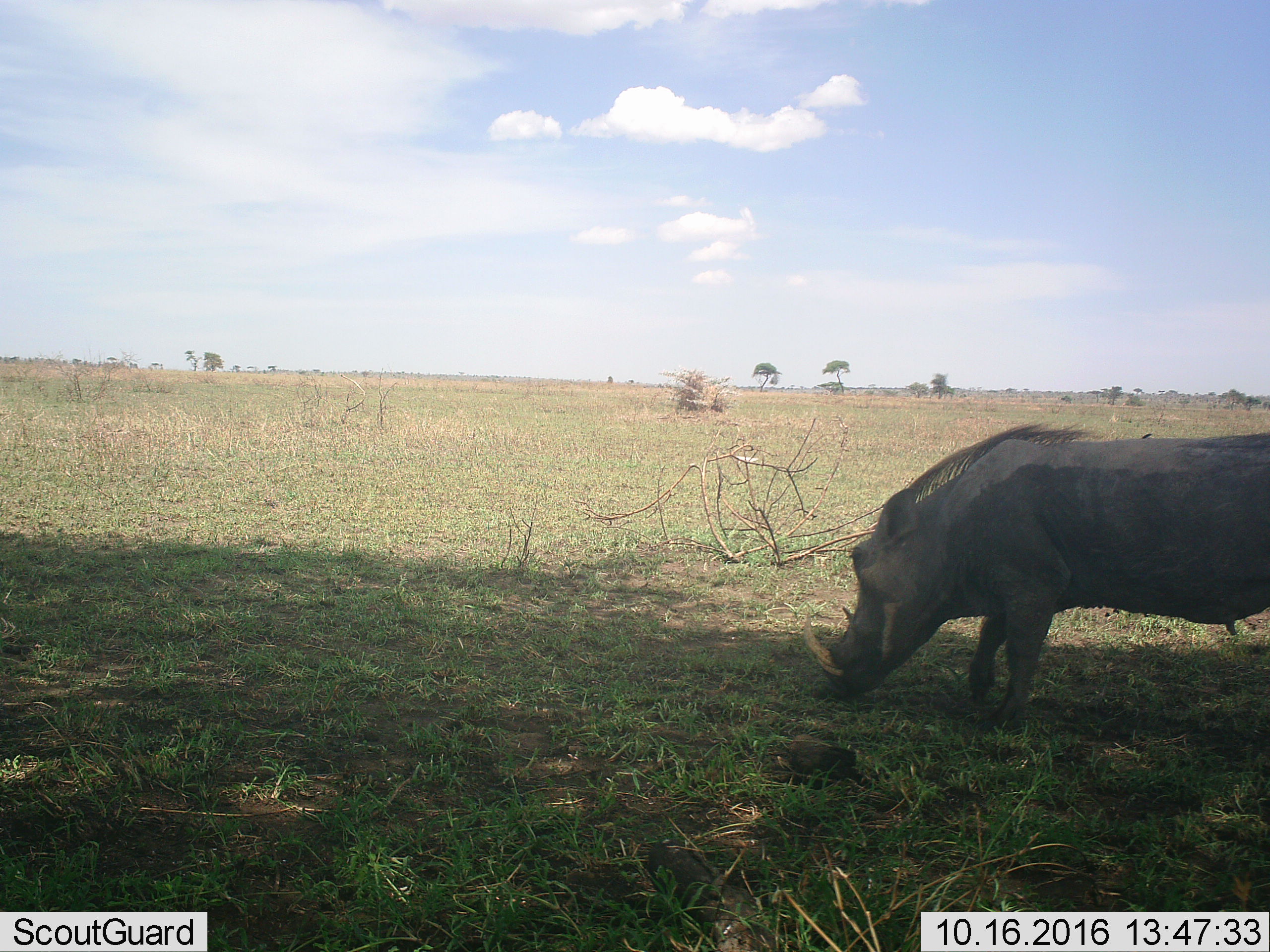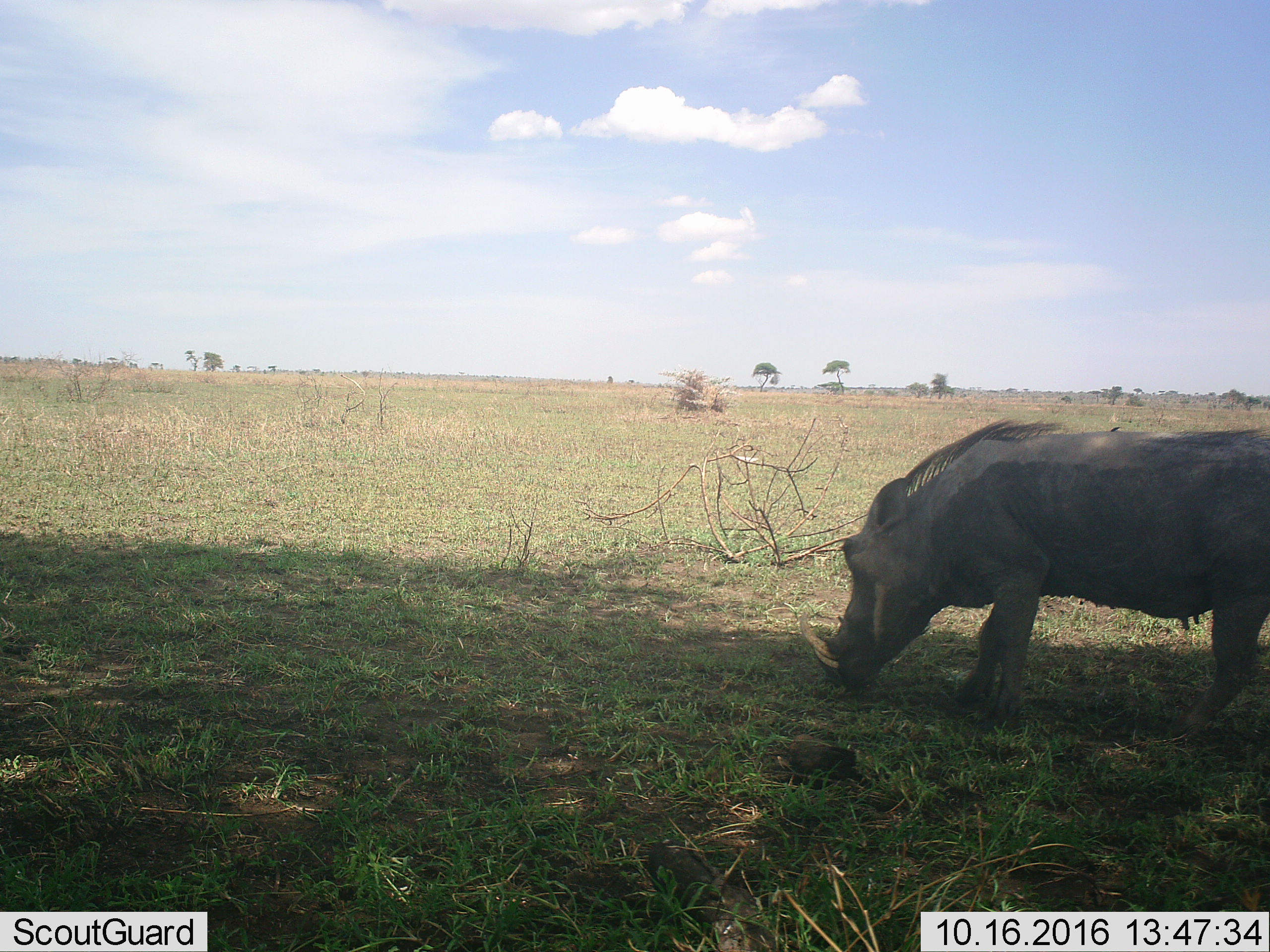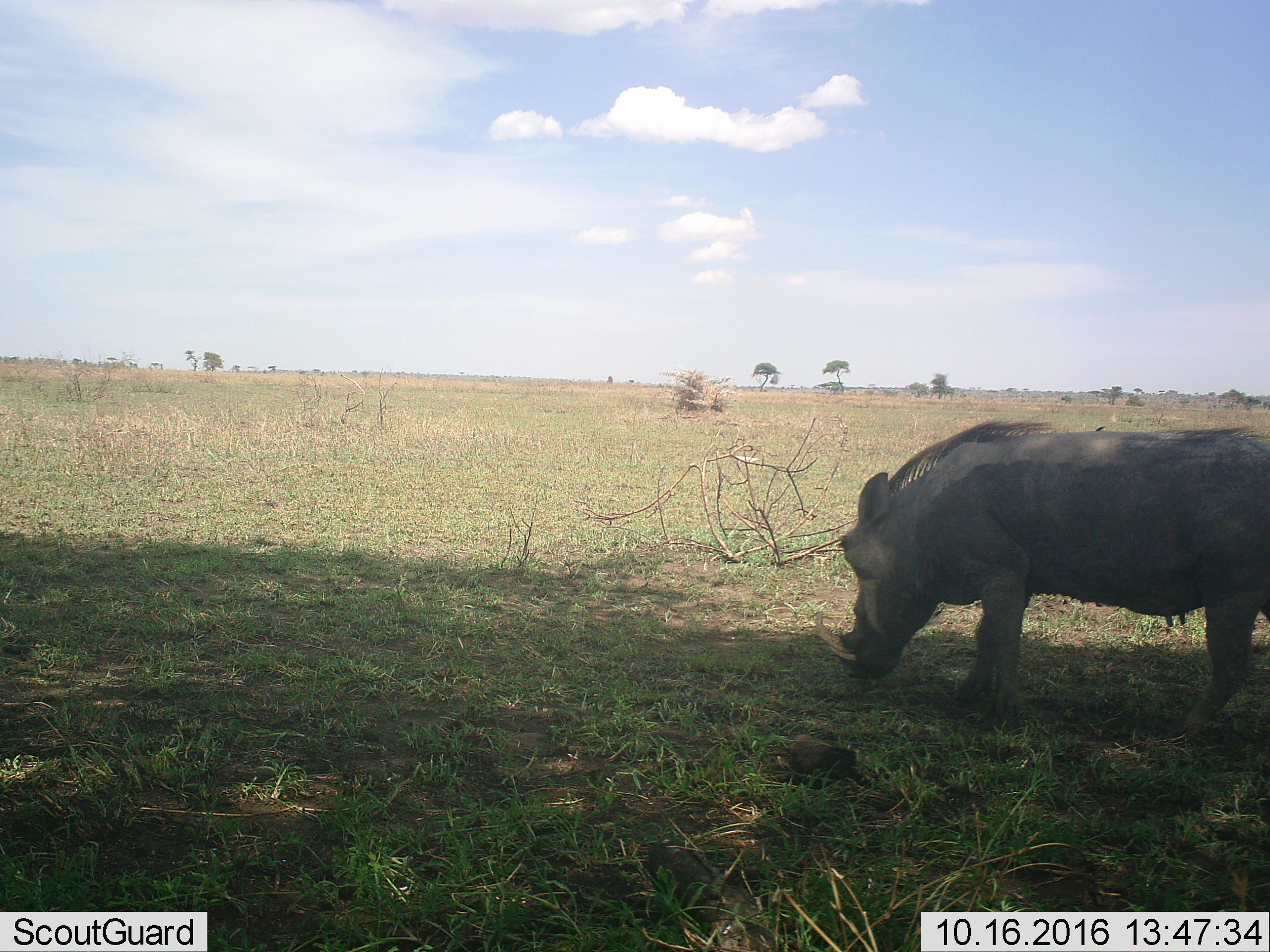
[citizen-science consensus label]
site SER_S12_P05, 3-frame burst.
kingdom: Animalia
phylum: Chordata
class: Mammalia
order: Artiodactyla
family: Suidae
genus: Phacochoerus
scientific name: Phacochoerus africanus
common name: warthog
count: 1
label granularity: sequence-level